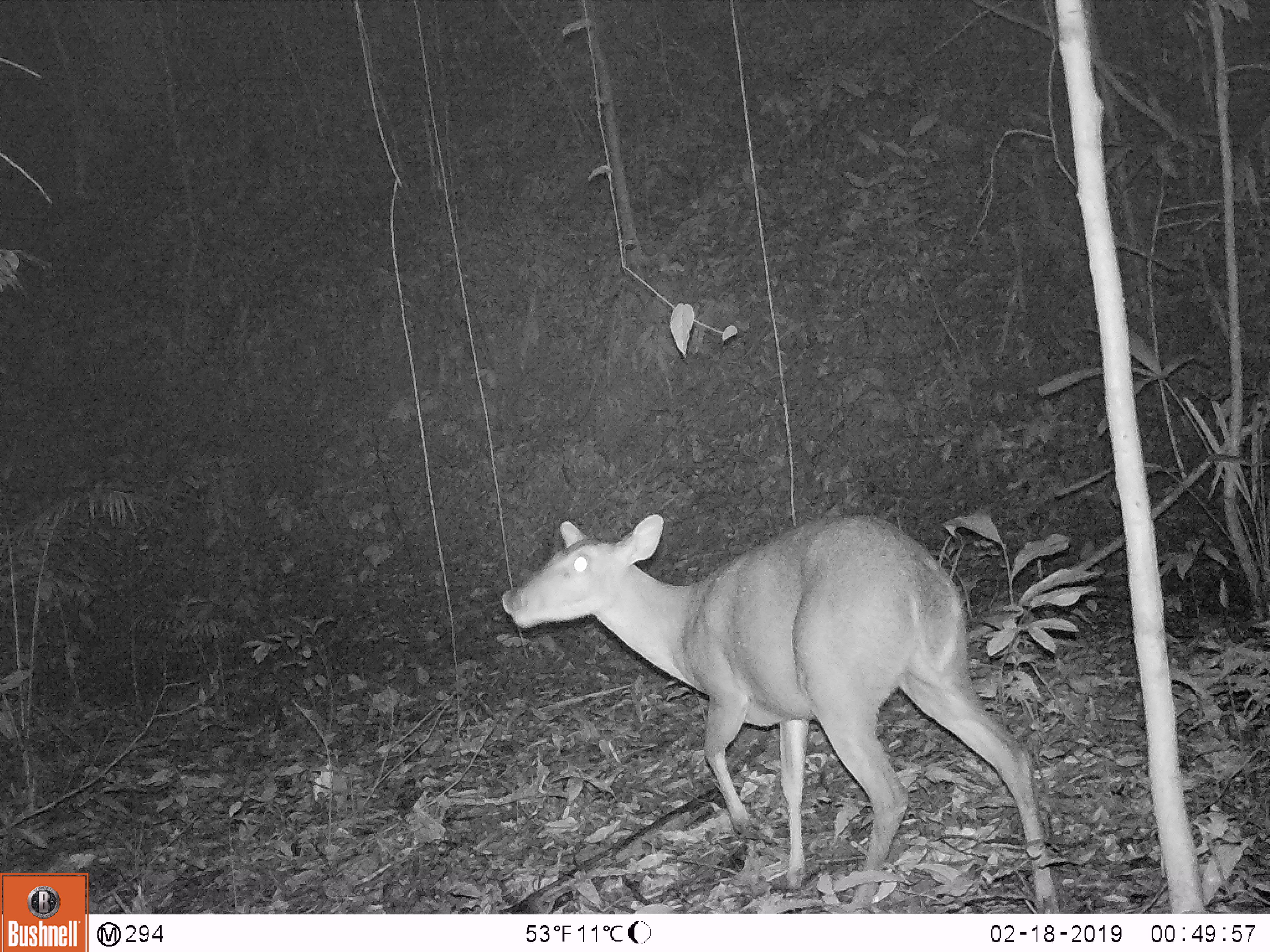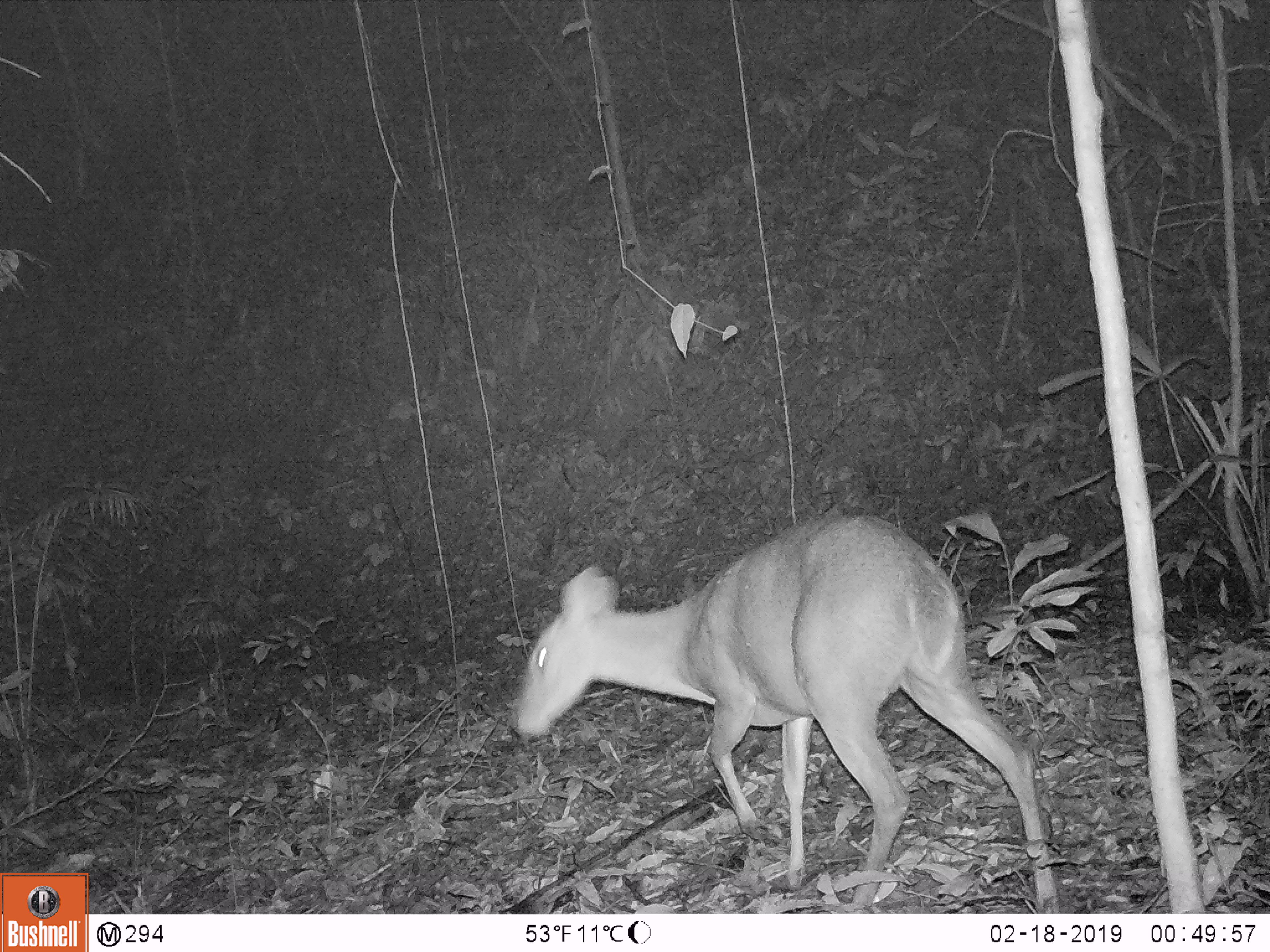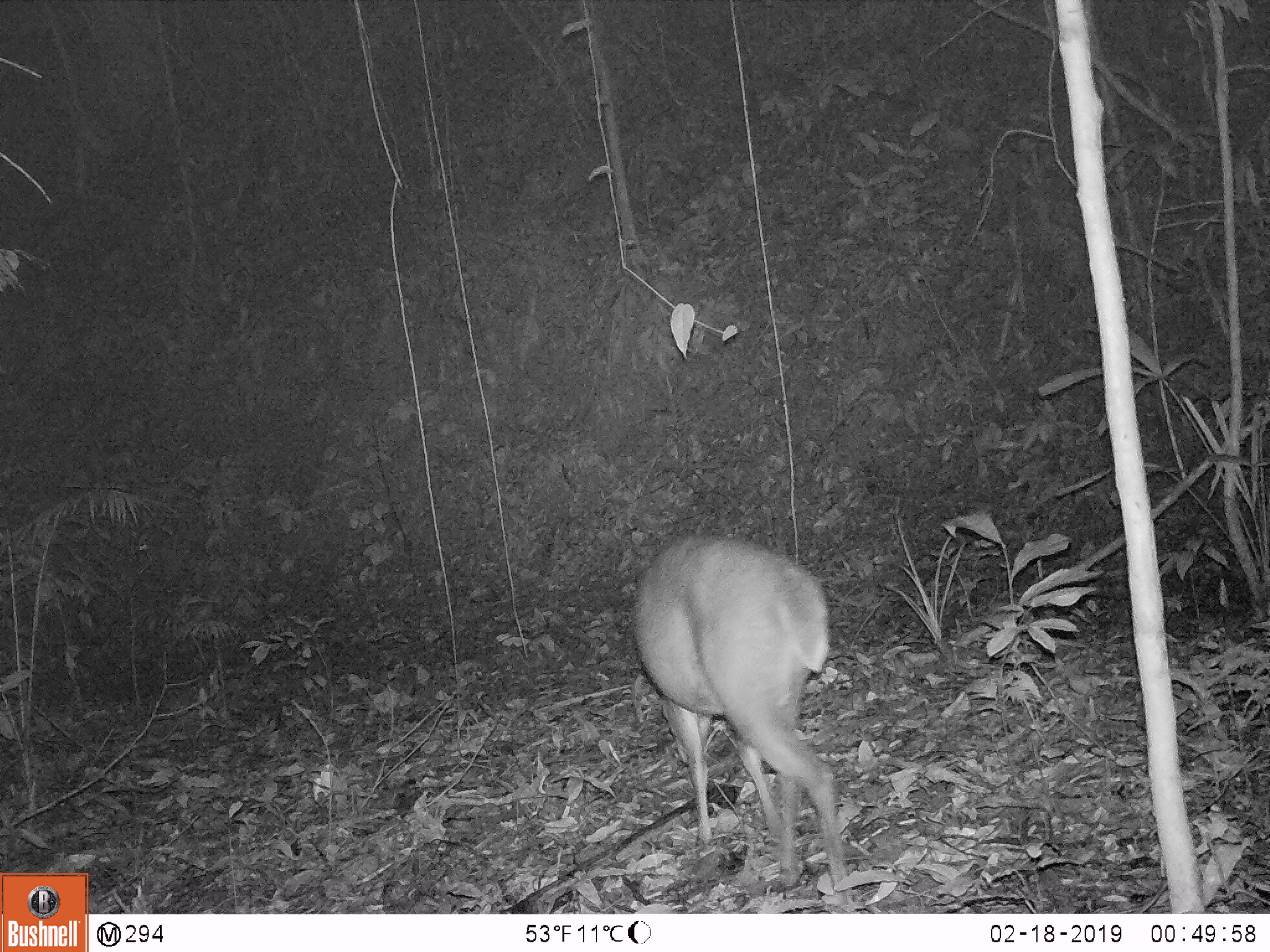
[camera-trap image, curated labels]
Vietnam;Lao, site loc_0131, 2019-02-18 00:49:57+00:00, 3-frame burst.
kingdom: Animalia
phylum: Chordata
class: Mammalia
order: Artiodactyla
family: Cervidae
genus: Muntiacus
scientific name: Muntiacus vuquangensis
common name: large-antlered muntjac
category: large antlered muntjac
Large antlered muntjac (large-antlered muntjac) (Muntiacus vuquangensis). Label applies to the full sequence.